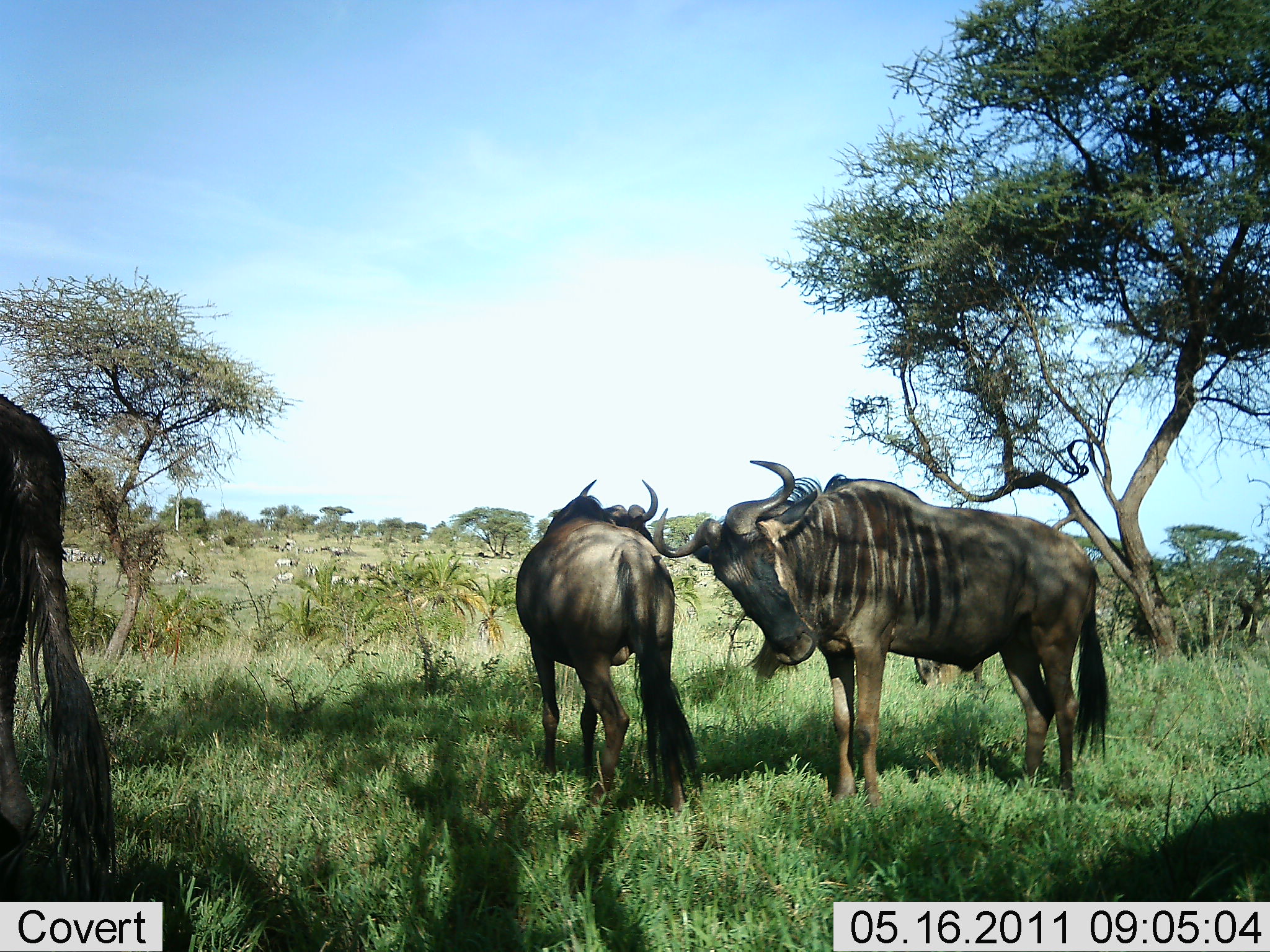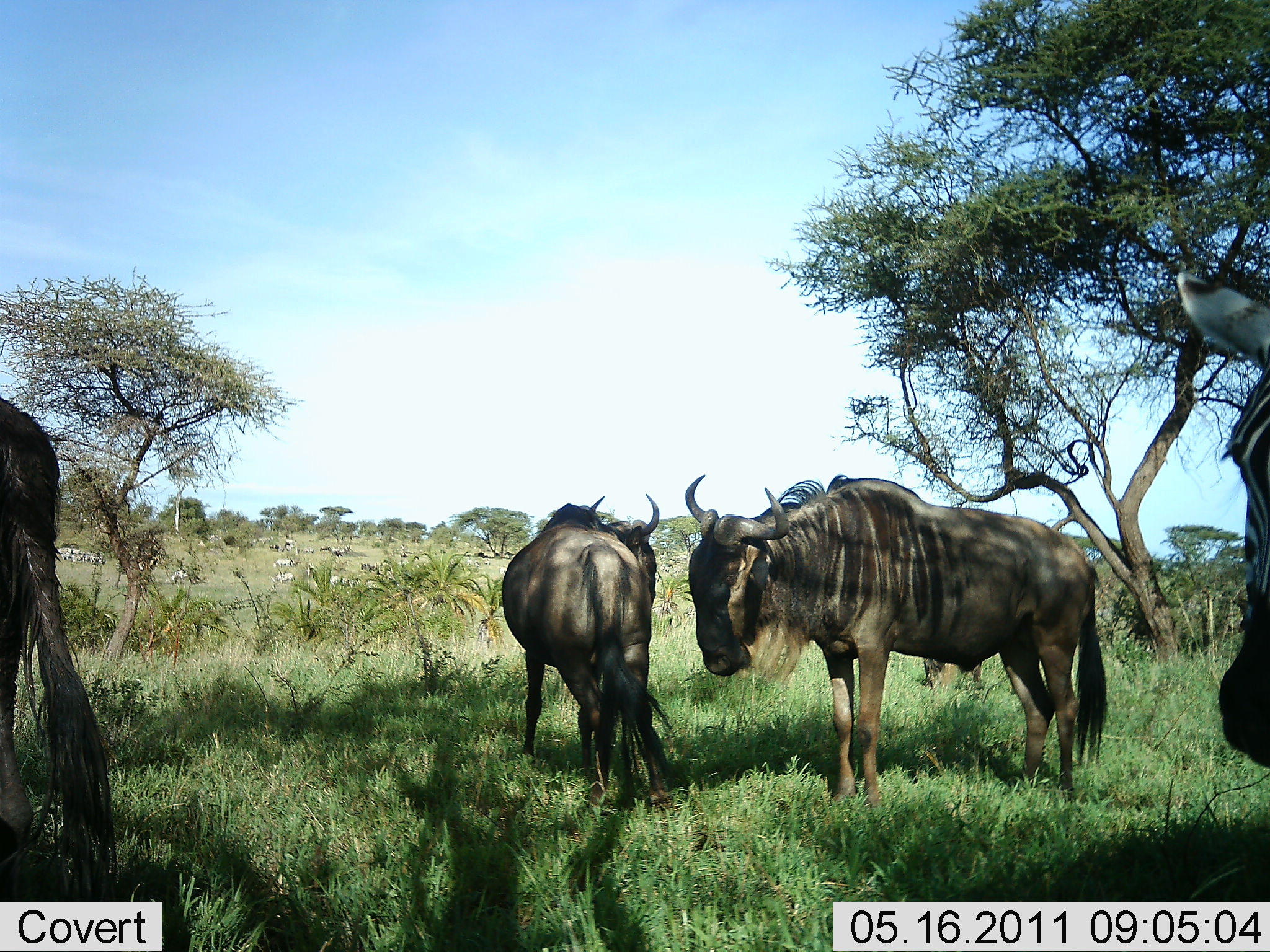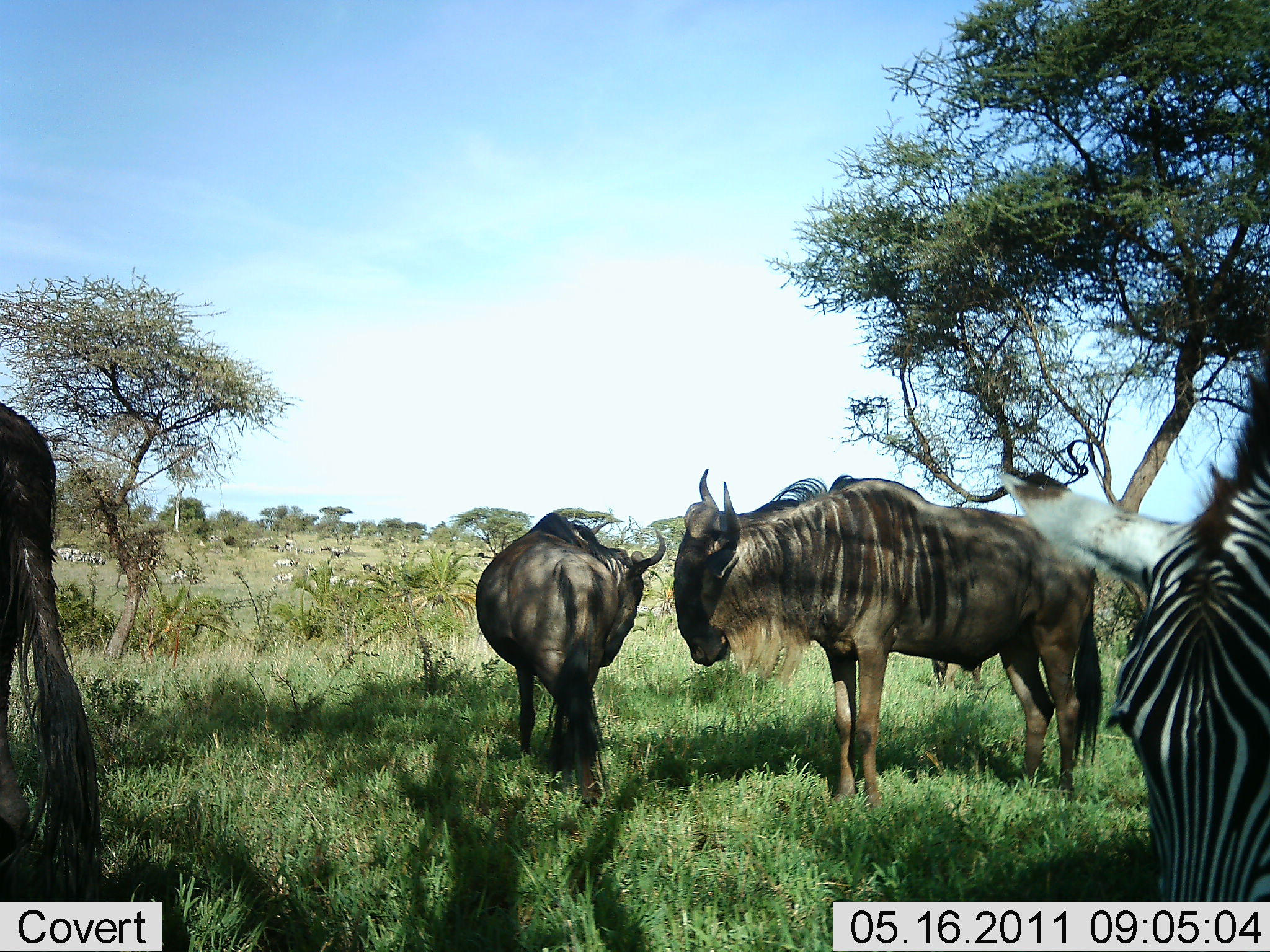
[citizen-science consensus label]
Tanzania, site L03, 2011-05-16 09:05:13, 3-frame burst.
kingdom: Animalia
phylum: Chordata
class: Mammalia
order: Artiodactyla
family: Bovidae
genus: Connochaetes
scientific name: Connochaetes taurinus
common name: blue wildebeest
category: wildebeest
Wildebeest (blue wildebeest) (Connochaetes taurinus), count 3. Behavior (volunteer vote fractions): standing 86%, resting 7%, moving 7%, interacting 21%. Young present (vote fraction): 0%. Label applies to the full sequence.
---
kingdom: Animalia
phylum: Chordata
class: Mammalia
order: Perissodactyla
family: Equidae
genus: Equus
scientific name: Equus quagga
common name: plains zebra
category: zebra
Zebra (plains zebra) (Equus quagga), count 1. Behavior (volunteer vote fractions): standing 55%, resting 0%, moving 27%, interacting 0%. Young present (vote fraction): 0%. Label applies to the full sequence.